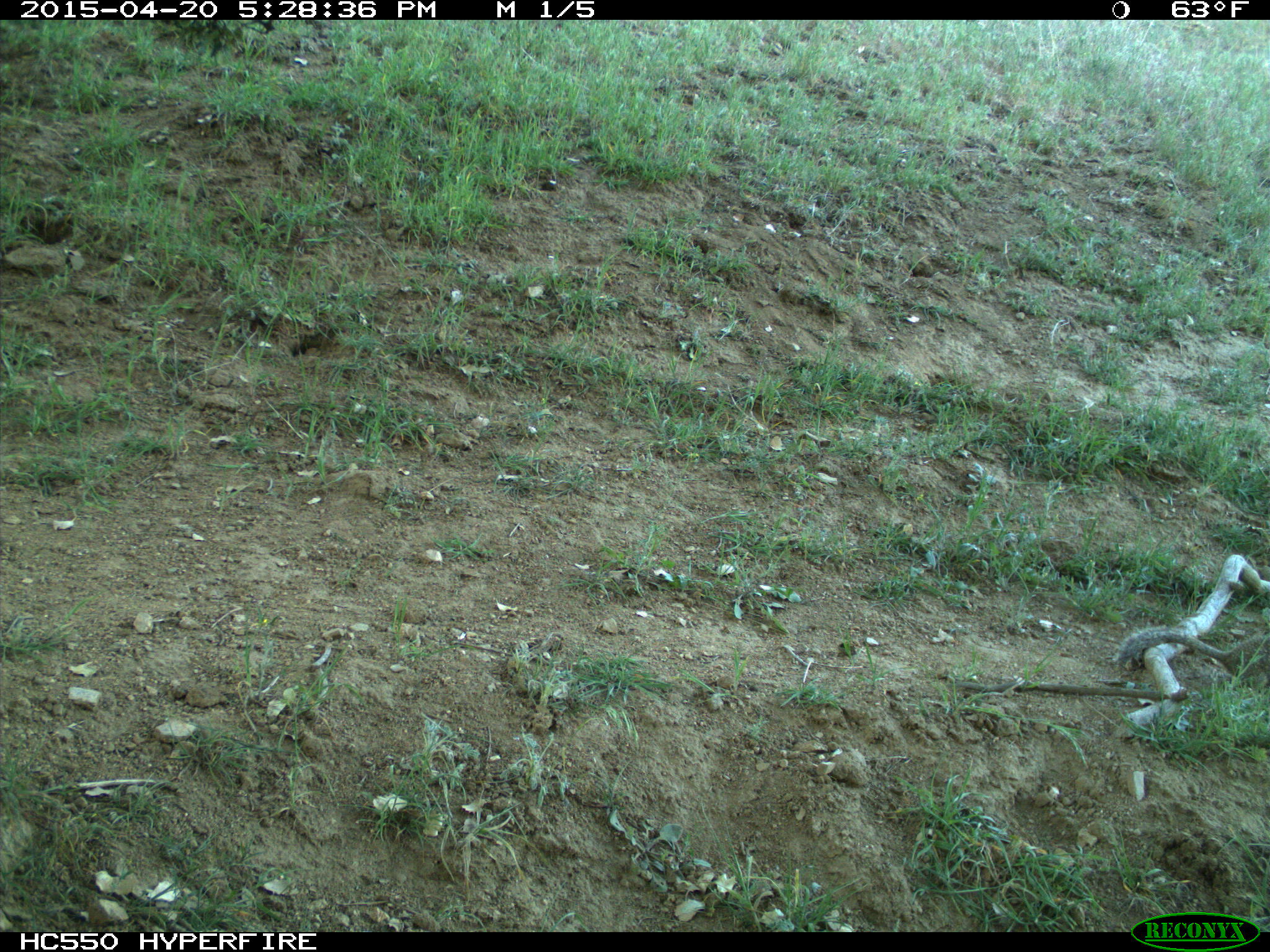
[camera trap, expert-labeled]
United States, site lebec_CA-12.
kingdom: Animalia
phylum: Chordata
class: Mammalia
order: Rodentia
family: Sciuridae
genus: Otospermophilus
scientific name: Otospermophilus beecheyi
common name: california ground squirrel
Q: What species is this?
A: Otospermophilus beecheyi (california ground squirrel).